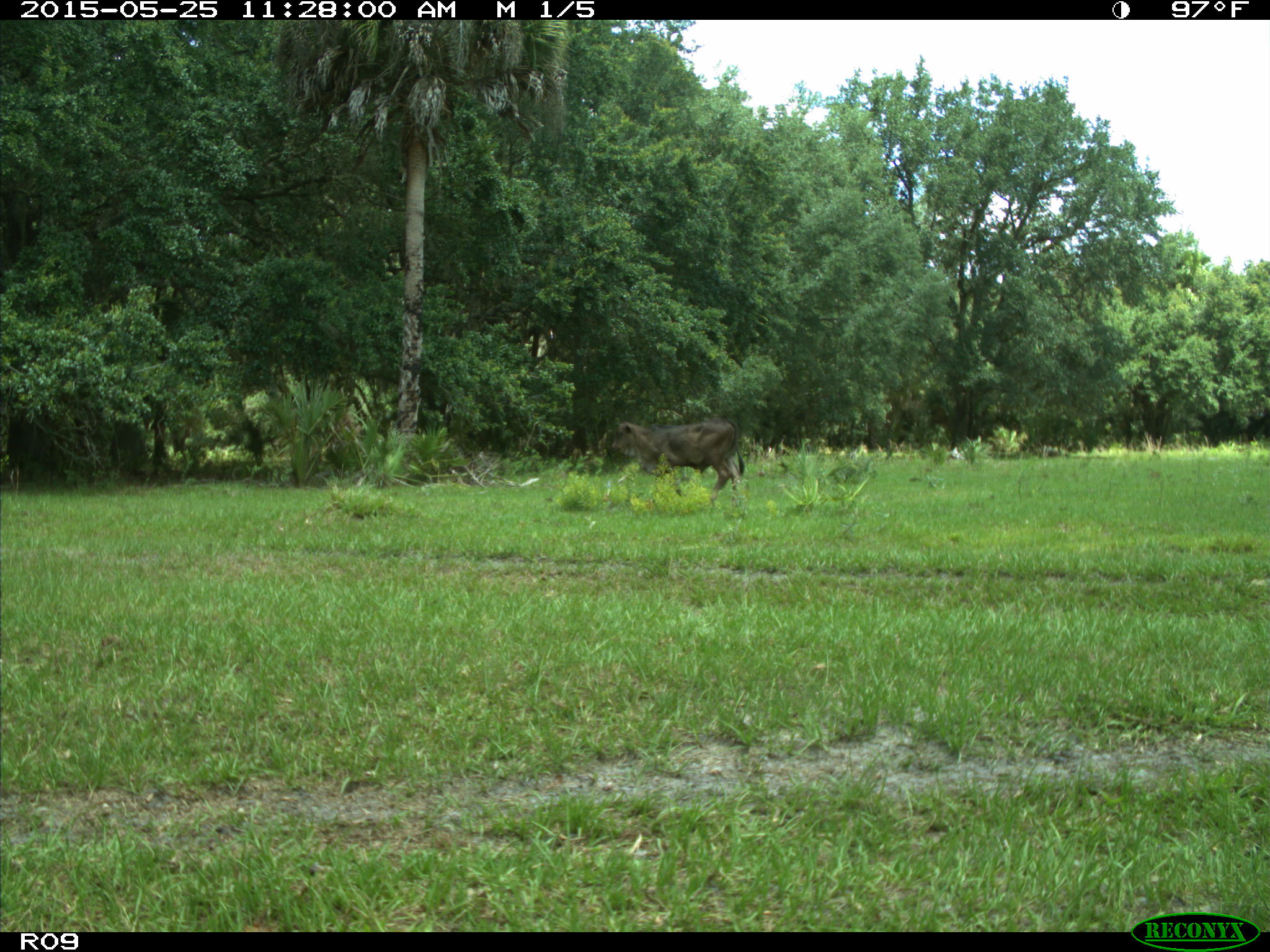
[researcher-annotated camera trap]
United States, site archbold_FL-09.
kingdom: Animalia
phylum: Chordata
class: Mammalia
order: Artiodactyla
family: Bovidae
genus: Bos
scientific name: Bos taurus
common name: domestic cow